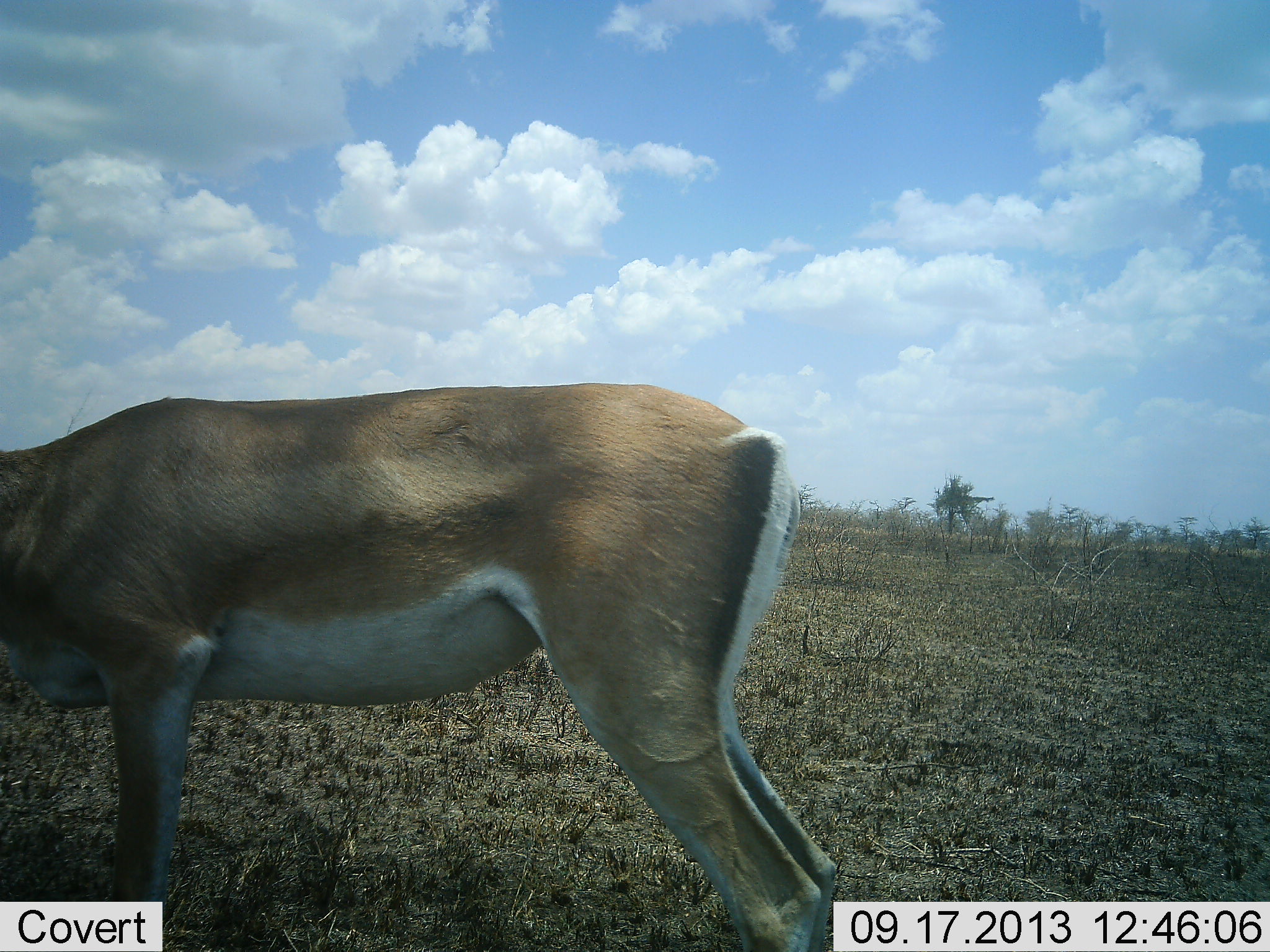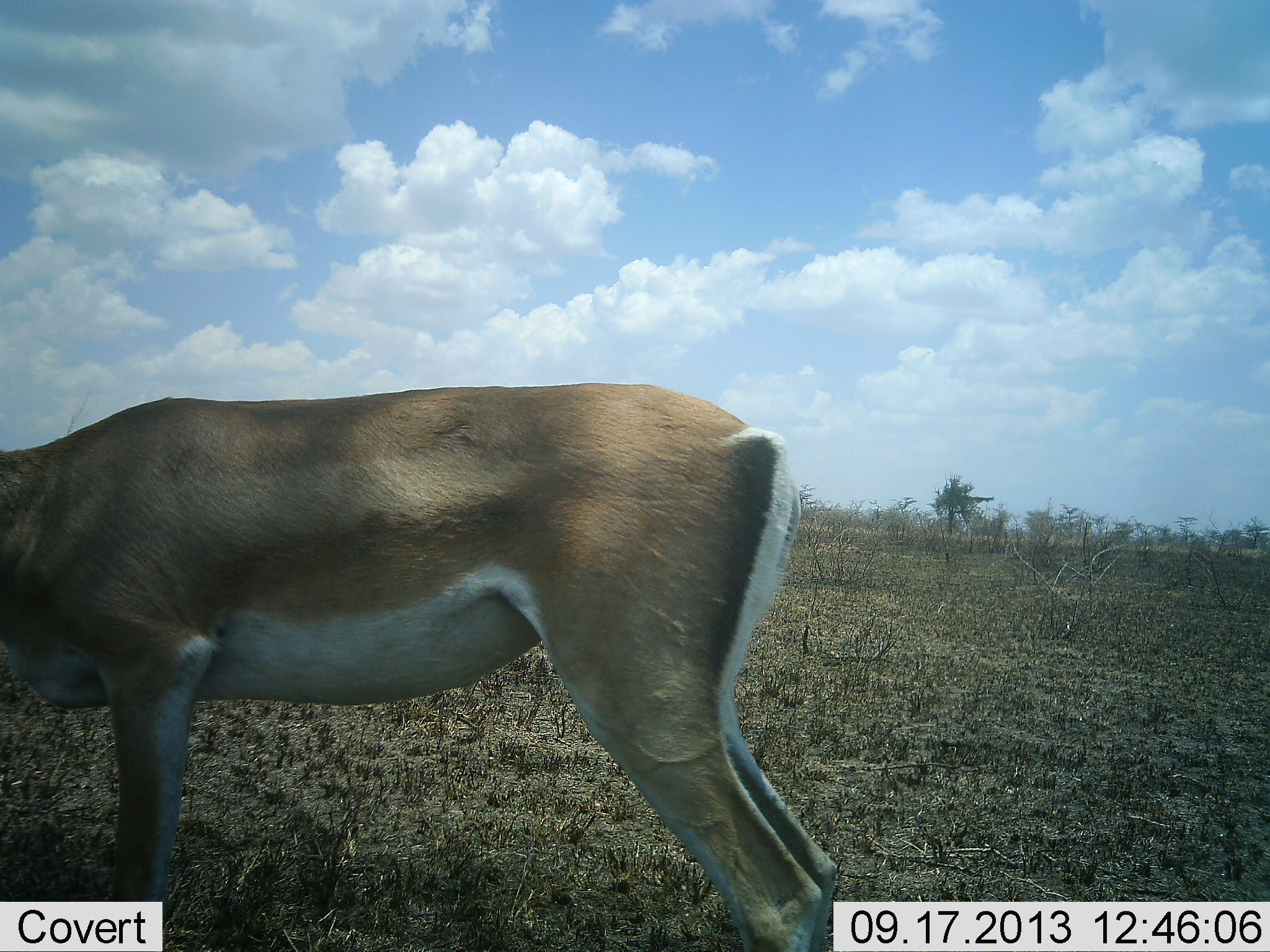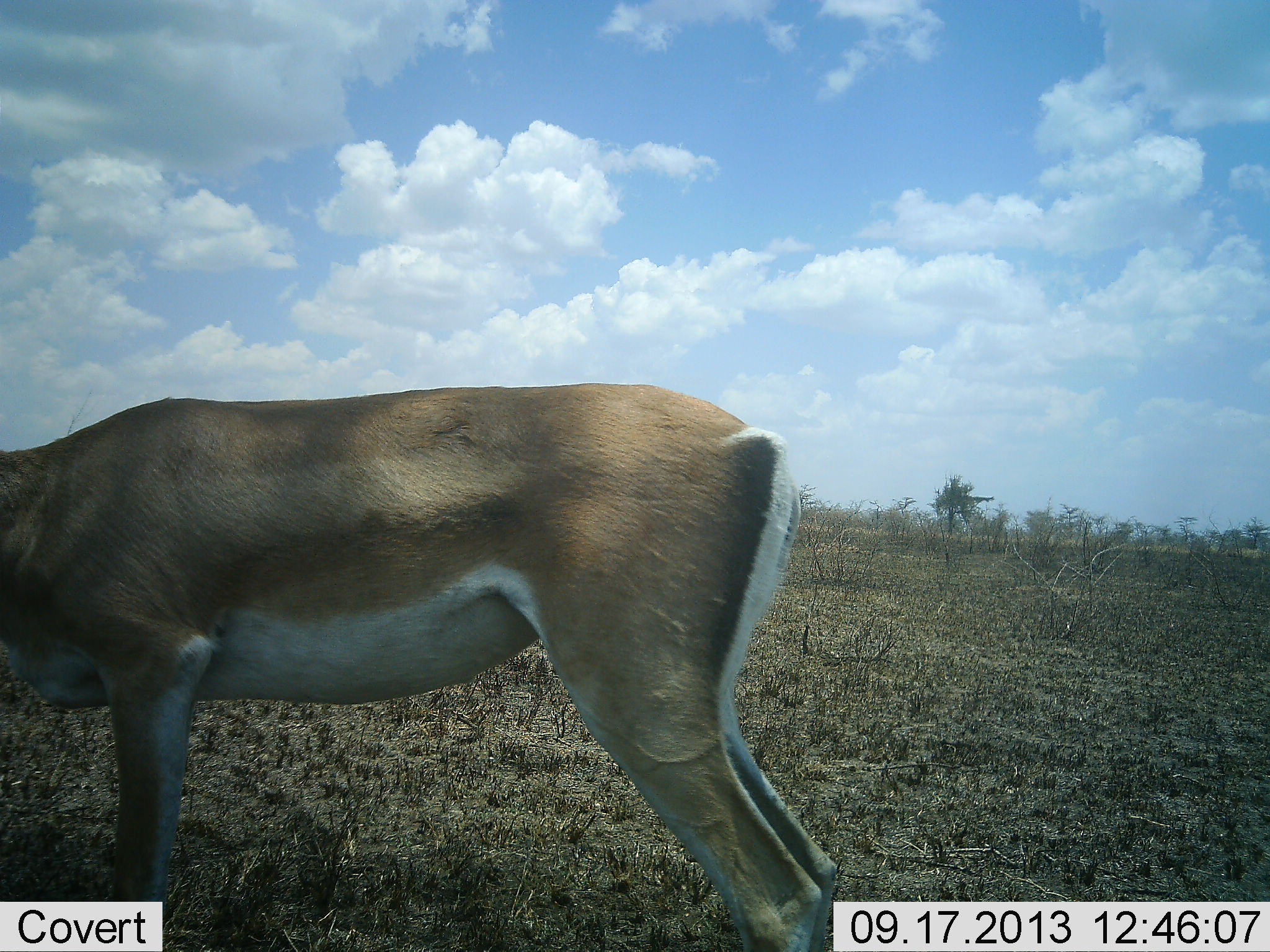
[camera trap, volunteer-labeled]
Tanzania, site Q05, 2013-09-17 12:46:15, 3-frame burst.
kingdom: Animalia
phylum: Chordata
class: Mammalia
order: Artiodactyla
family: Bovidae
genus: Nanger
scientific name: Nanger granti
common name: grant's gazelle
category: gazellegrants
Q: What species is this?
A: Gazellegrants (grant's gazelle) (Nanger granti).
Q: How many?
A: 1.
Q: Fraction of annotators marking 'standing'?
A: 89%.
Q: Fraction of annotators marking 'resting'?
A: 0%.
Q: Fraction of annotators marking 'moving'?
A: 4%.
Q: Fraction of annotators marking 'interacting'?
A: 0%.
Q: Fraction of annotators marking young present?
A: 4%.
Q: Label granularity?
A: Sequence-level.